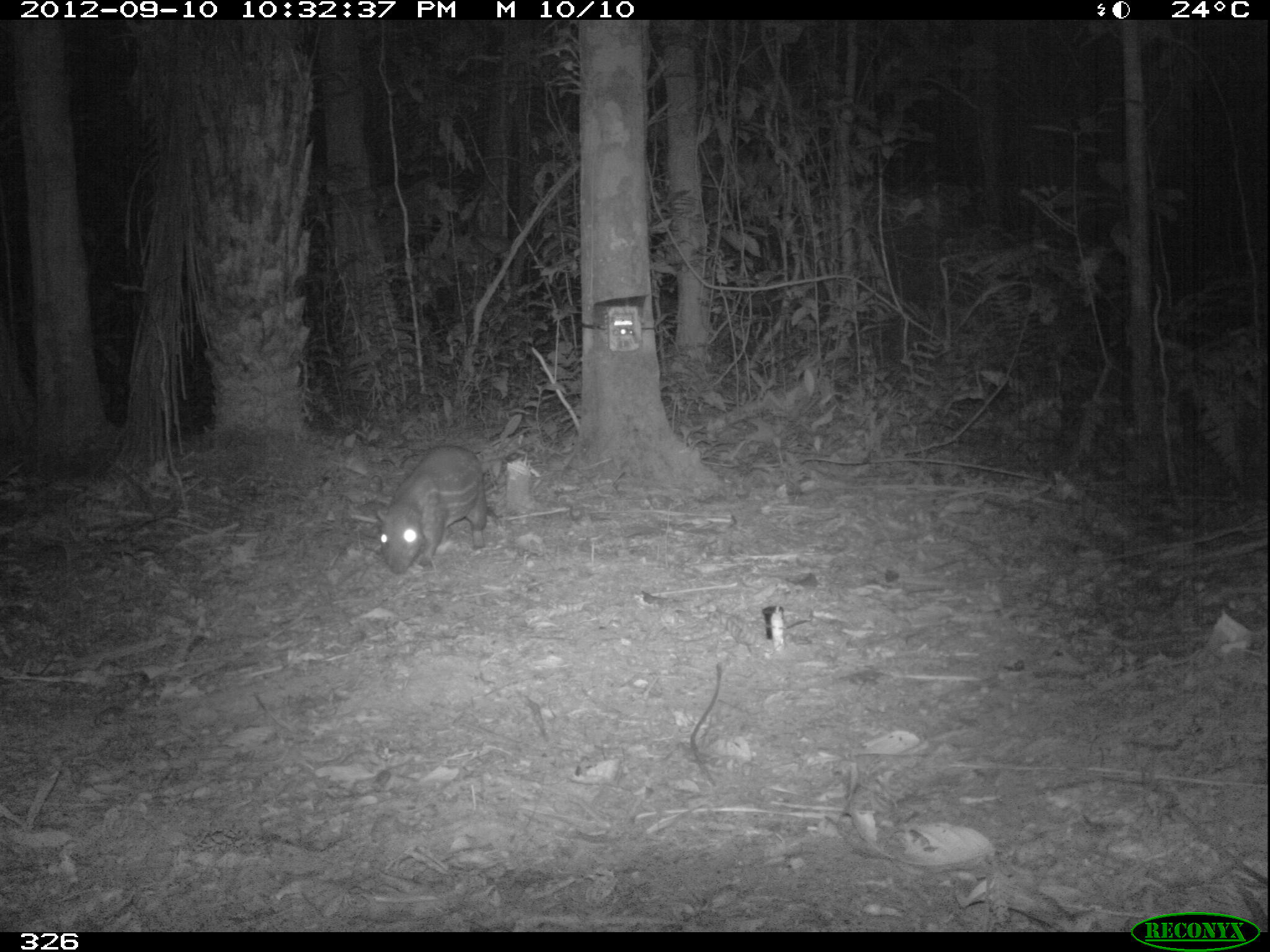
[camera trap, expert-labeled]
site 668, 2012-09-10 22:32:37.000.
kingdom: Animalia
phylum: Chordata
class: Mammalia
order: Rodentia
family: Cuniculidae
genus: Cuniculus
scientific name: Cuniculus paca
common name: spotted paca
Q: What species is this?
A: Cuniculus paca (spotted paca).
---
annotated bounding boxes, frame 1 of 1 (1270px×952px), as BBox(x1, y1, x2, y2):
cuniculus paca: BBox(376, 443, 487, 575)